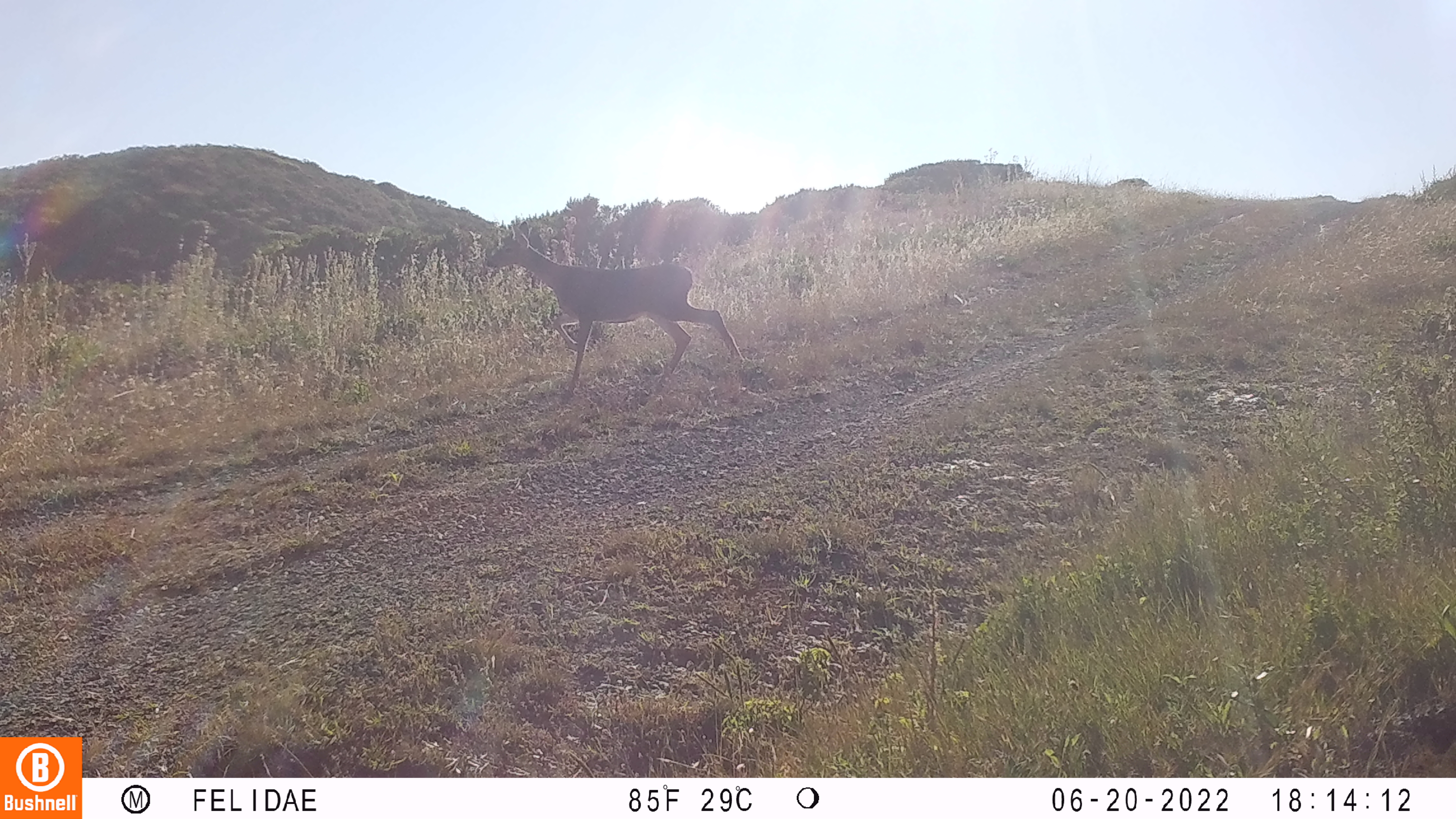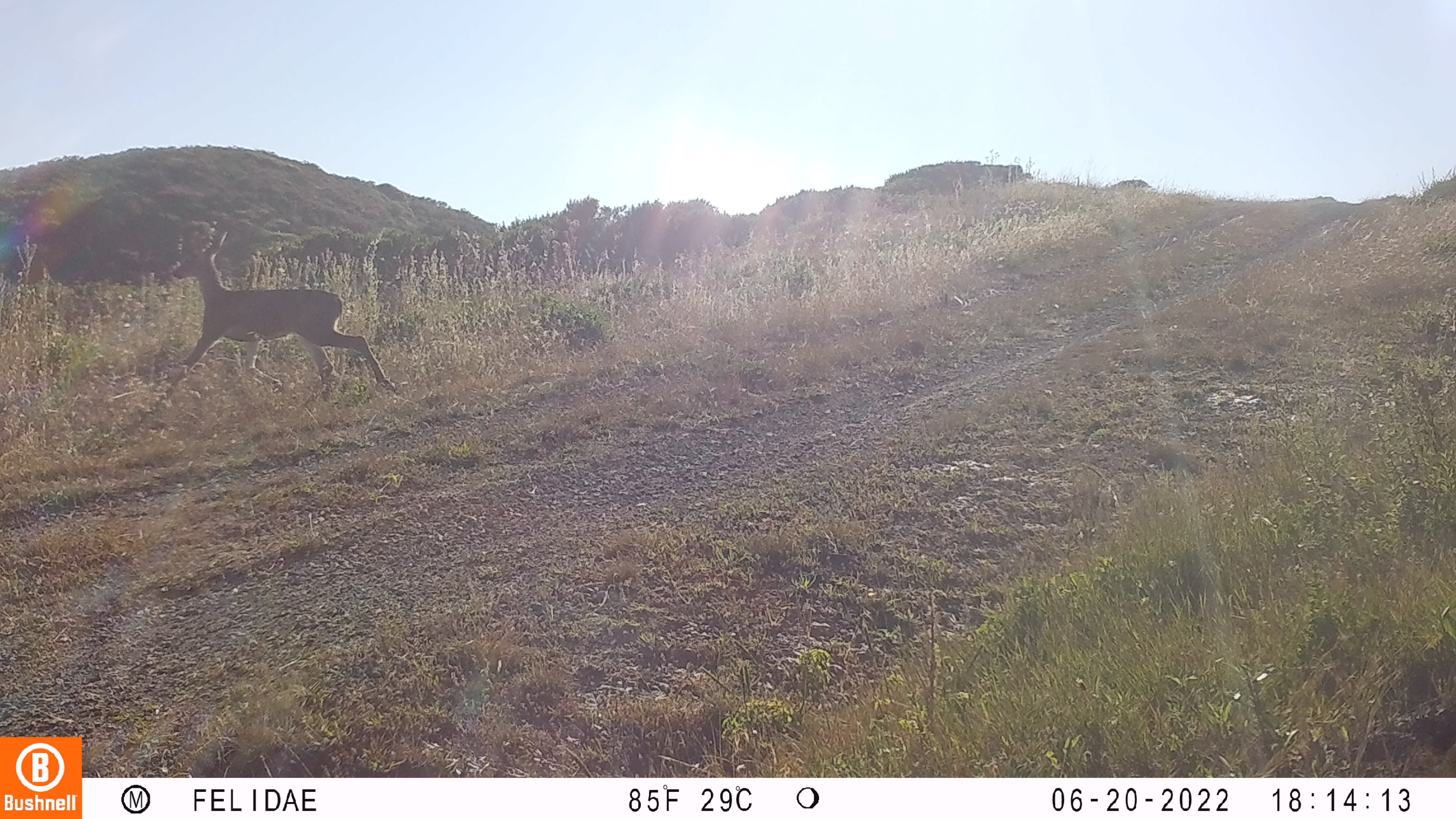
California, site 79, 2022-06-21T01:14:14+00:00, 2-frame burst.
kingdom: Animalia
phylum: Chordata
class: Mammalia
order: Artiodactyla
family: Cervidae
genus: Odocoileus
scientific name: Odocoileus hemionus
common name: mule deer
Mule deer (Odocoileus hemionus).